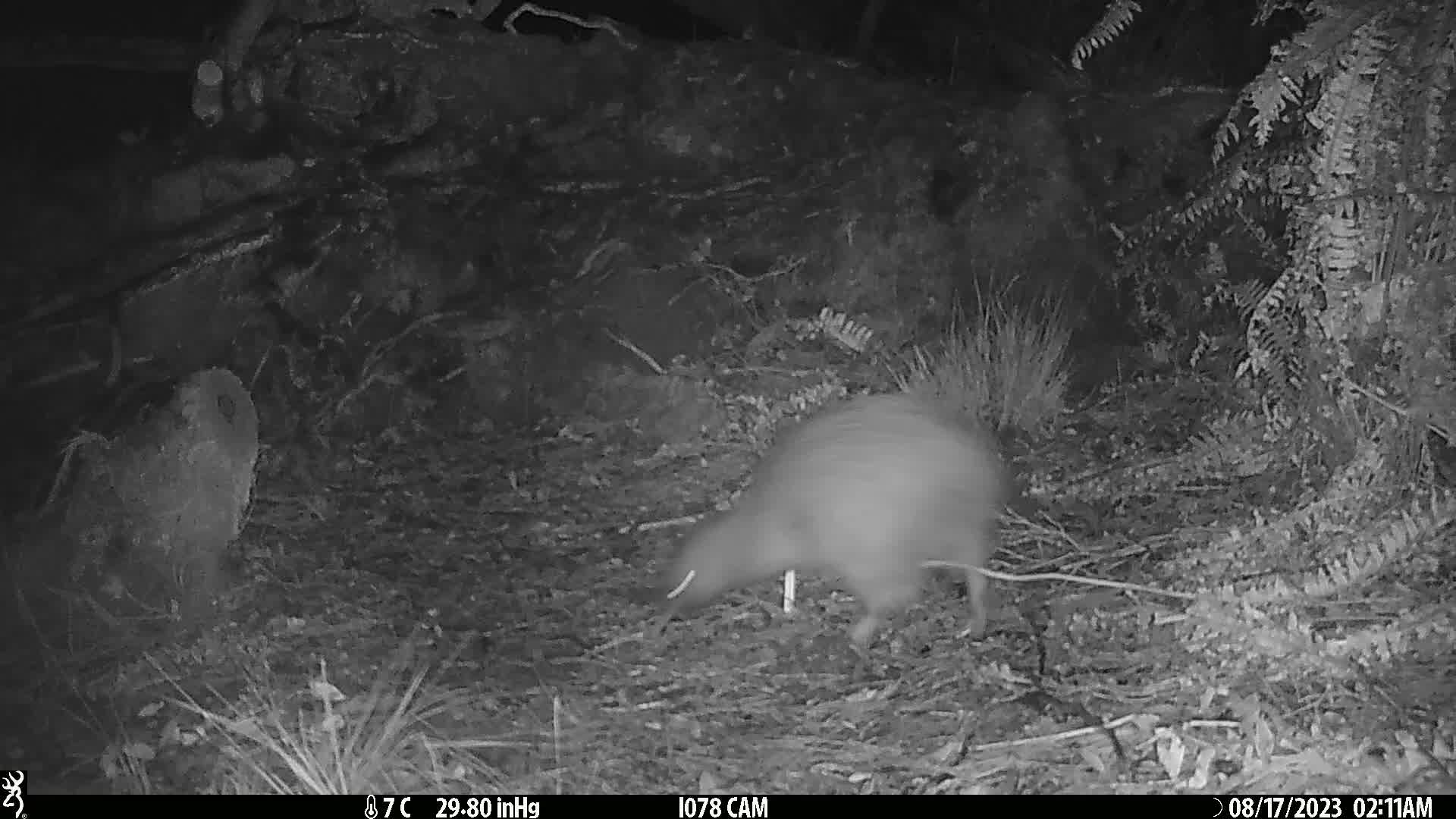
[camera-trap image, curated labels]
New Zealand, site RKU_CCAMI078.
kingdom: Animalia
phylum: Chordata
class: Aves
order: Apterygiformes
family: Apterygidae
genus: Apteryx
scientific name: Apteryx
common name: kiwi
Kiwi (Apteryx).